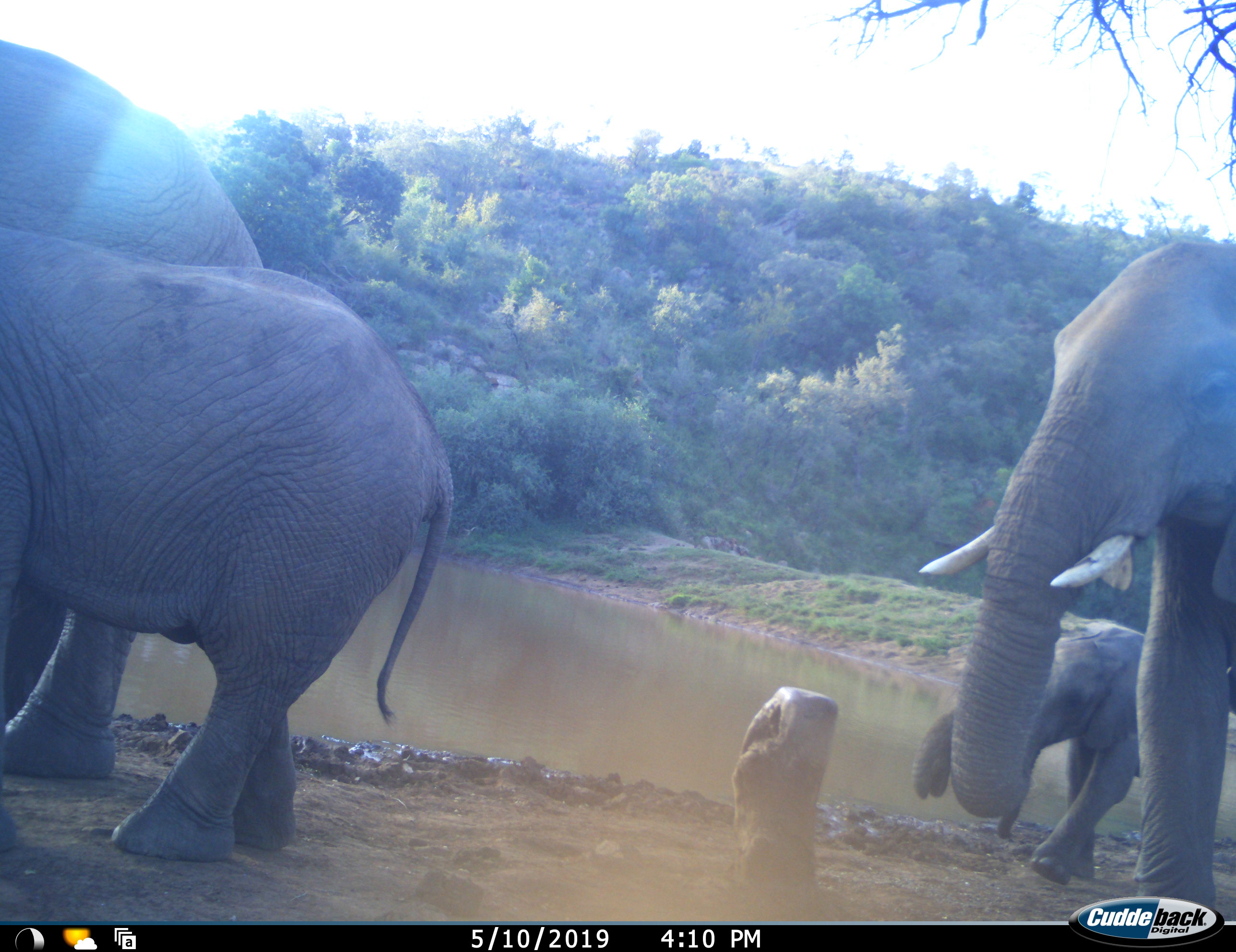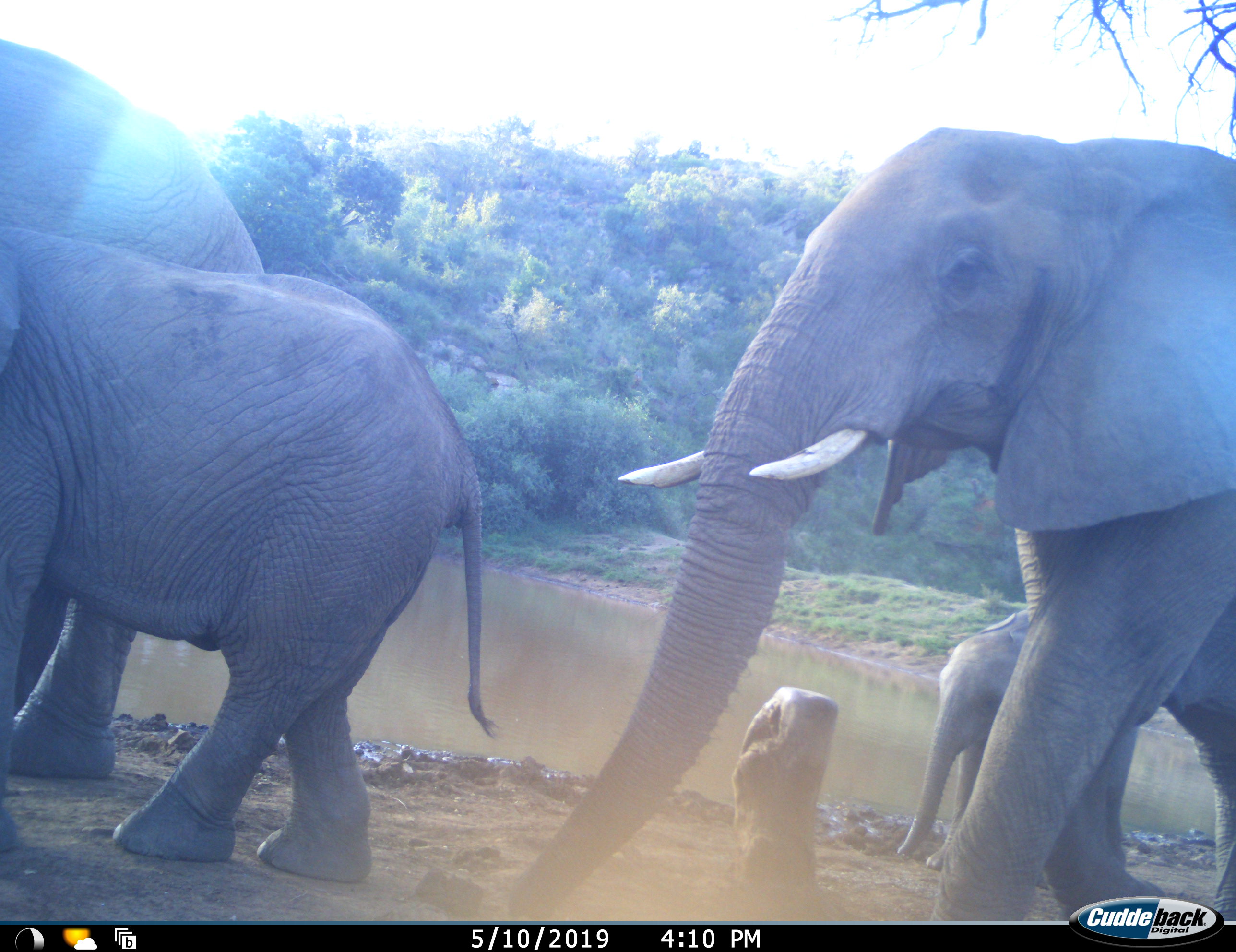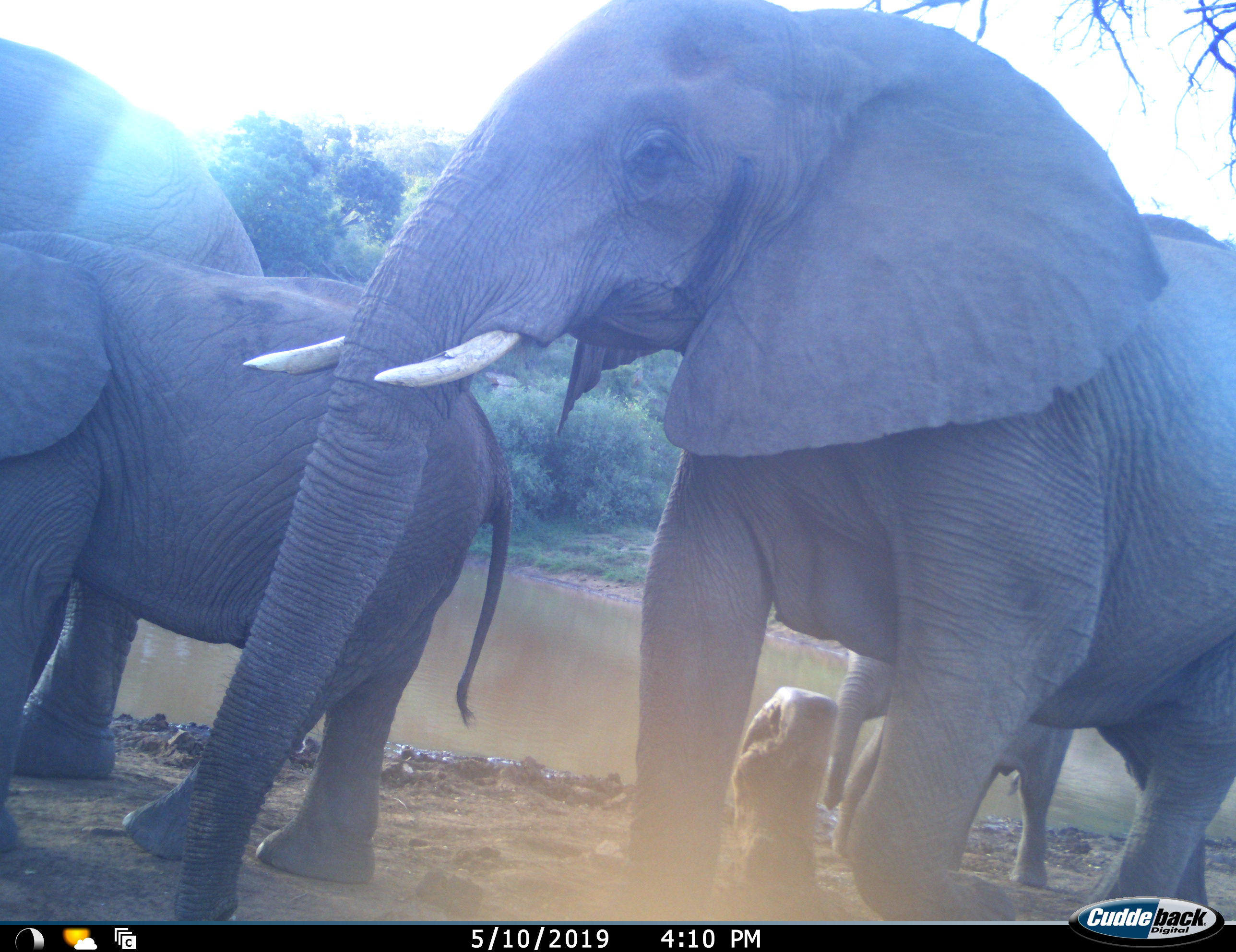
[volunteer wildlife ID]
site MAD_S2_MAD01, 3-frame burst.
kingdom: Animalia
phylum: Chordata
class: Mammalia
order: Proboscidea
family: Elephantidae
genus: Loxodonta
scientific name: Loxodonta africana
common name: african bush elephant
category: elephant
Elephant (african bush elephant) (Loxodonta africana), count 4. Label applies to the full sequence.